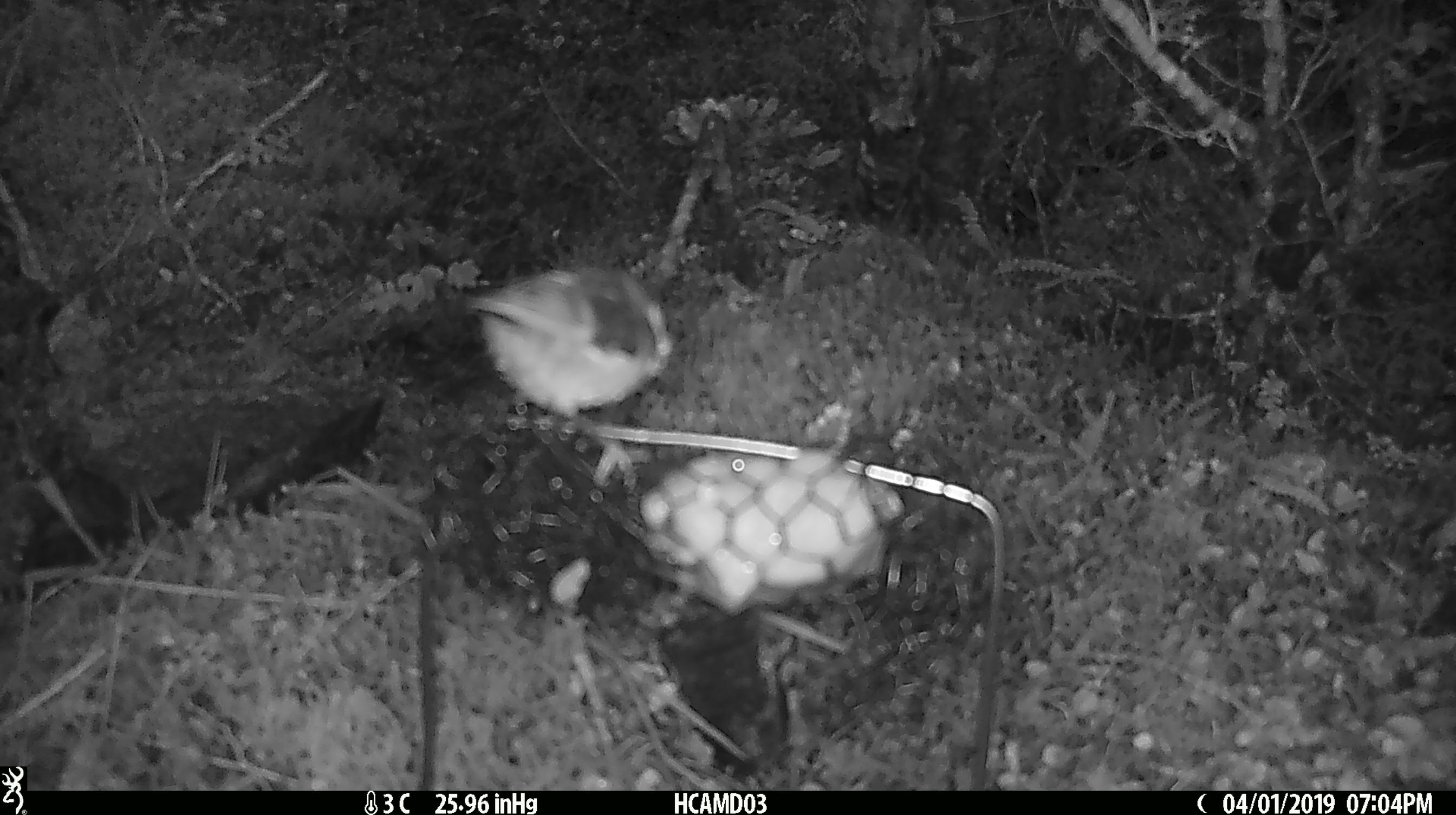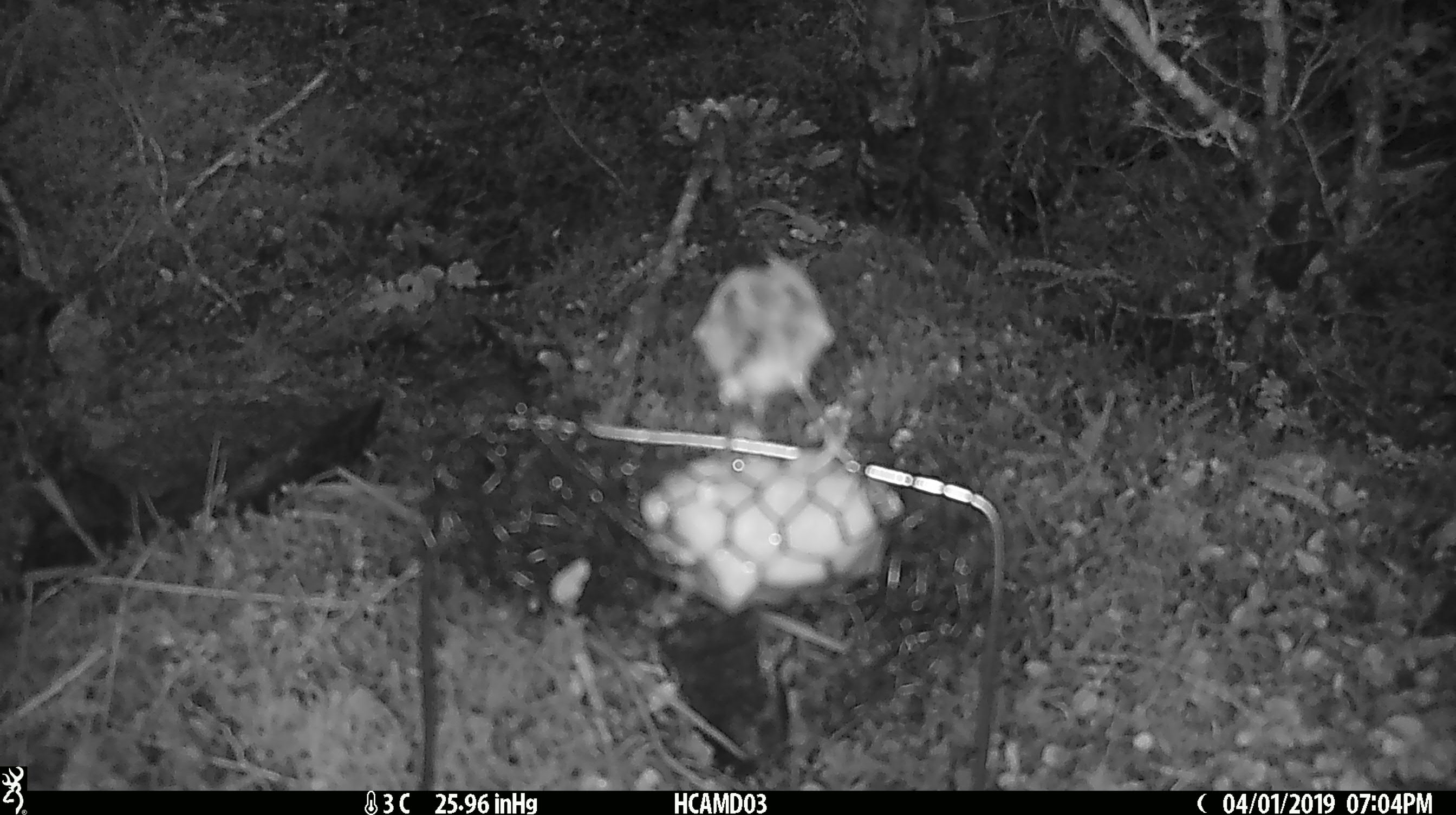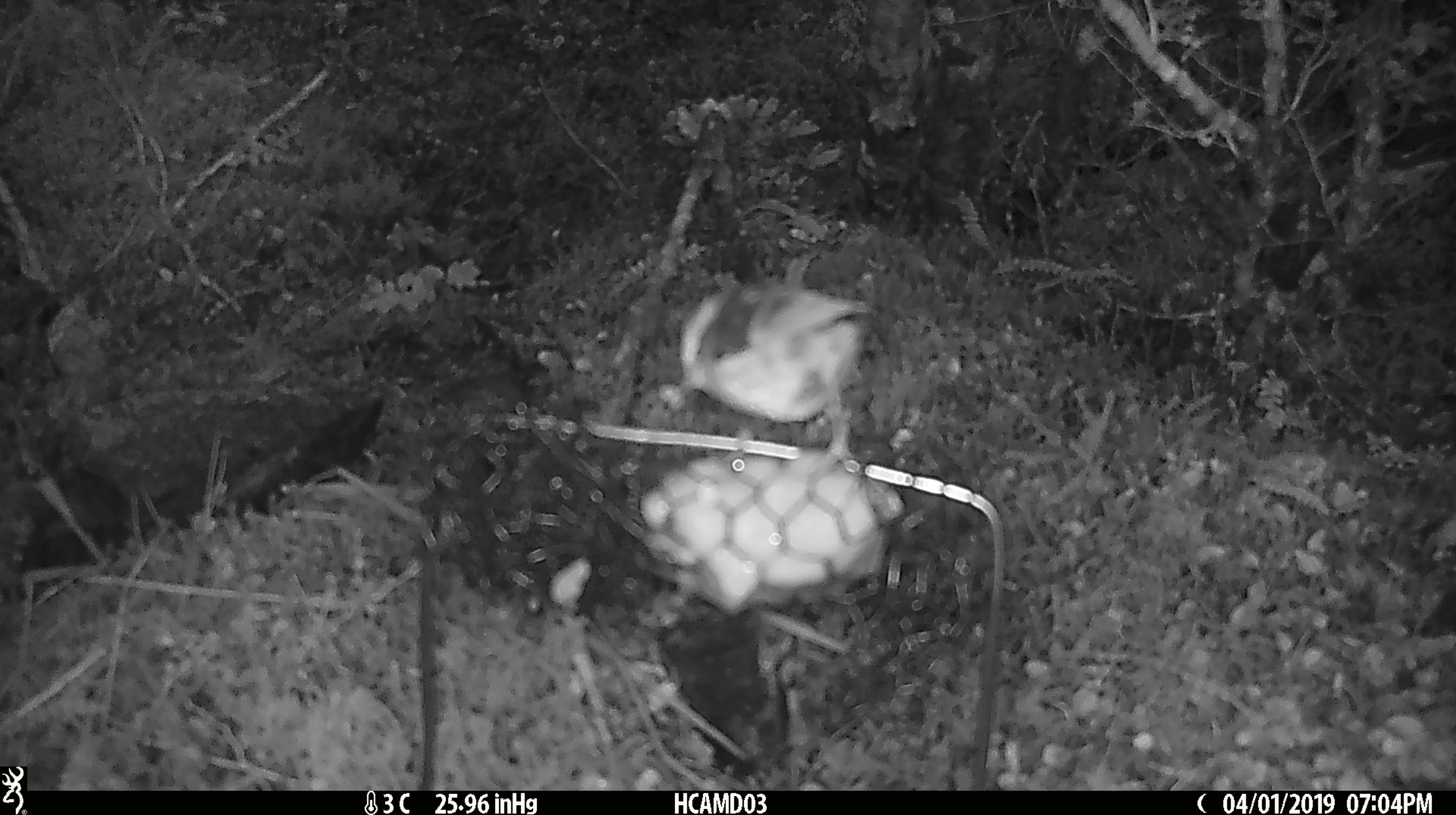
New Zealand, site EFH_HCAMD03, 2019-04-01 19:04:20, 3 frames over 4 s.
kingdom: Animalia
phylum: Chordata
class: Aves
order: Passeriformes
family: Acanthisittidae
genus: Acanthisitta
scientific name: Acanthisitta chloris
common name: rifleman